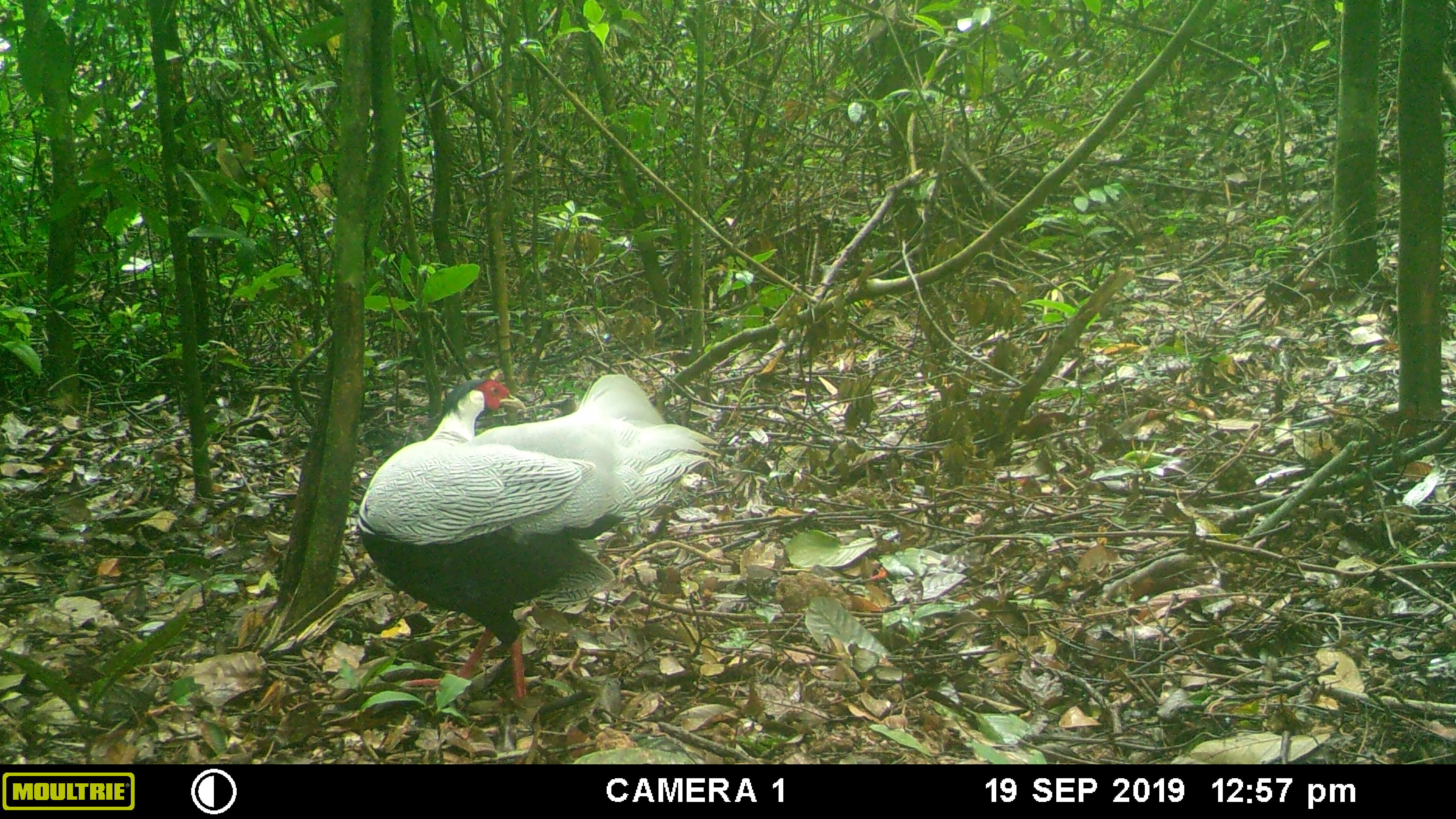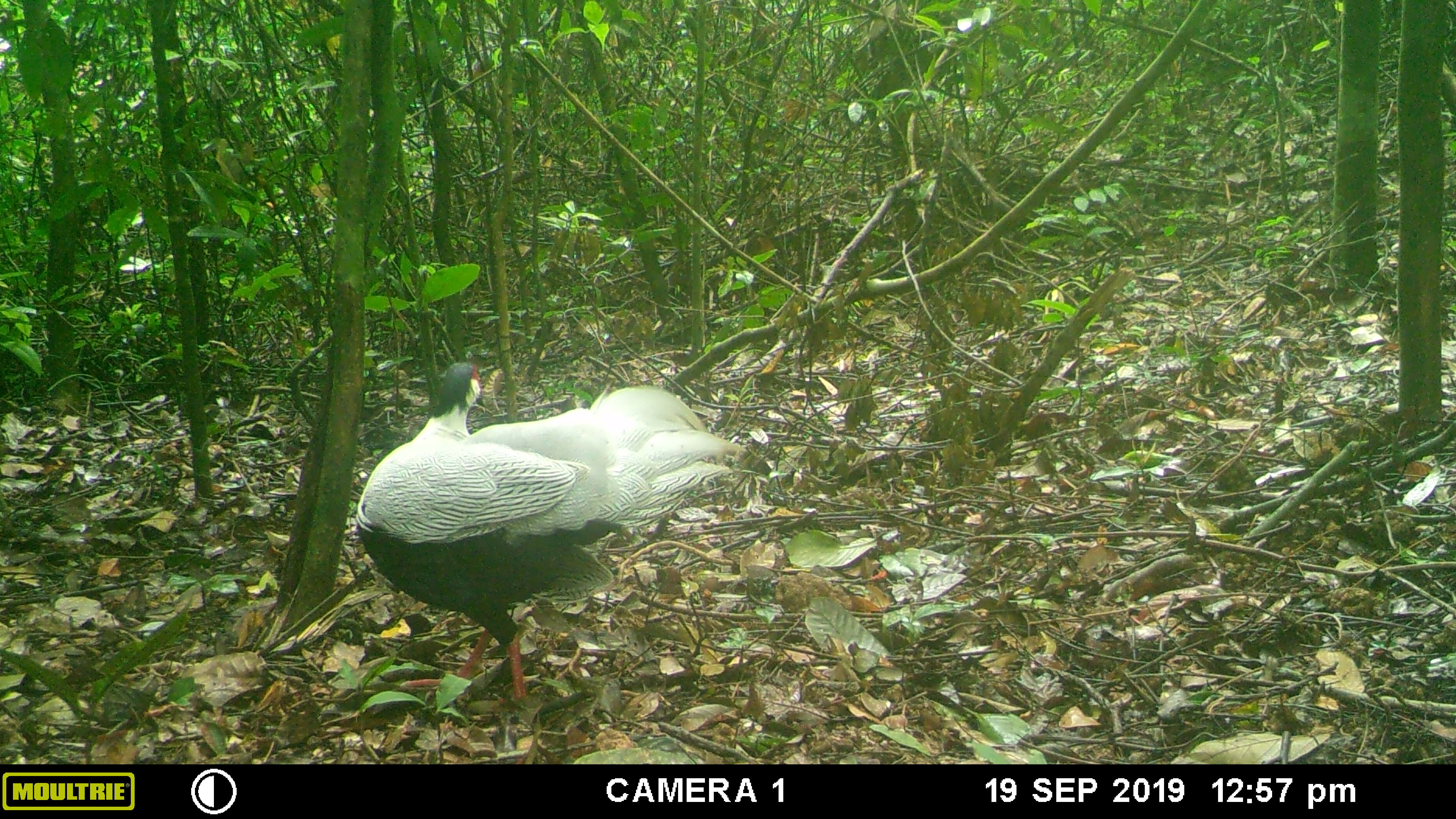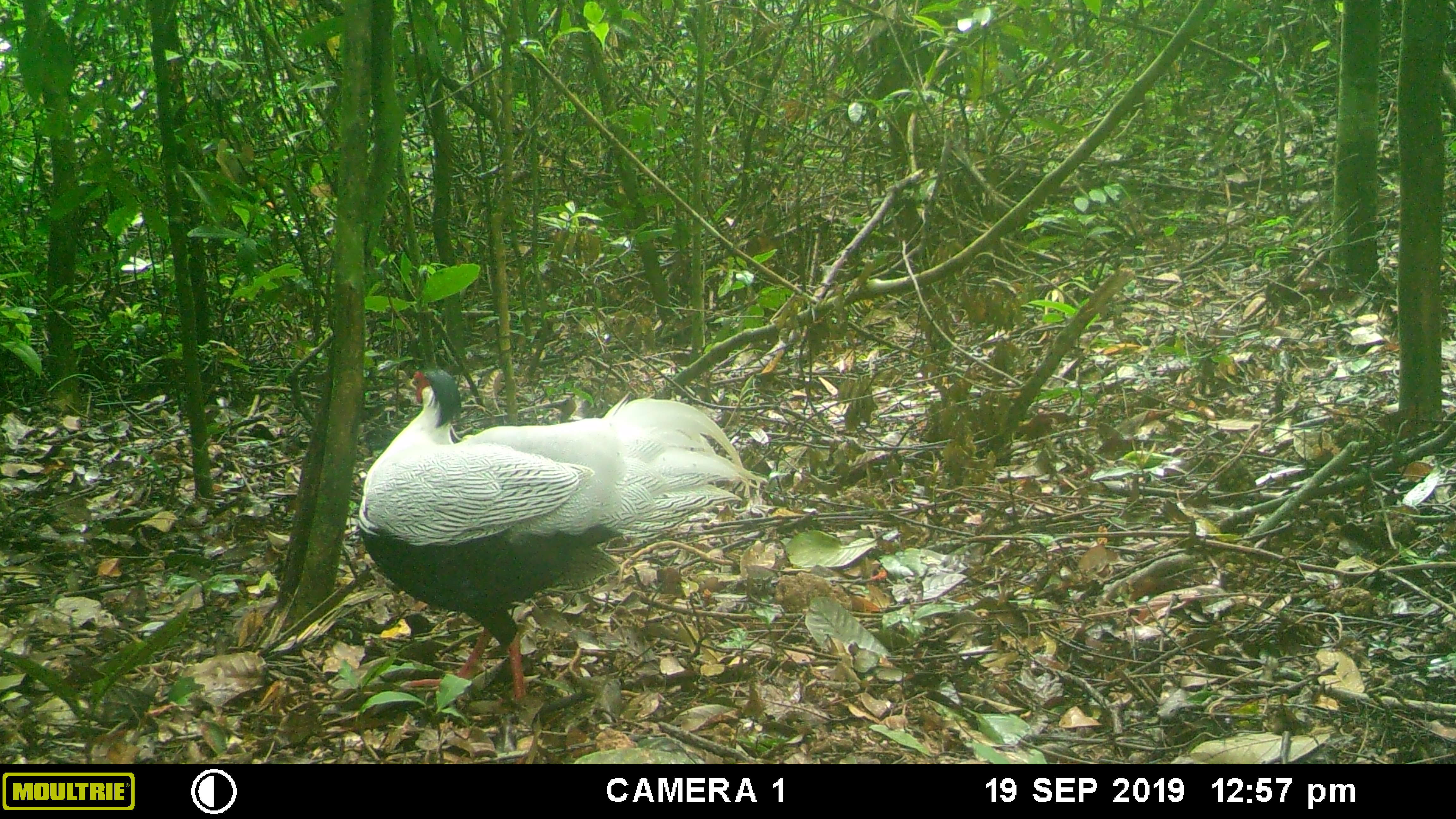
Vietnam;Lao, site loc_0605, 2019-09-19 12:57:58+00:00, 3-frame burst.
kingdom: Animalia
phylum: Chordata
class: Aves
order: Galliformes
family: Phasianidae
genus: Lophura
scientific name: Lophura nycthemera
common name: silver pheasant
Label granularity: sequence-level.